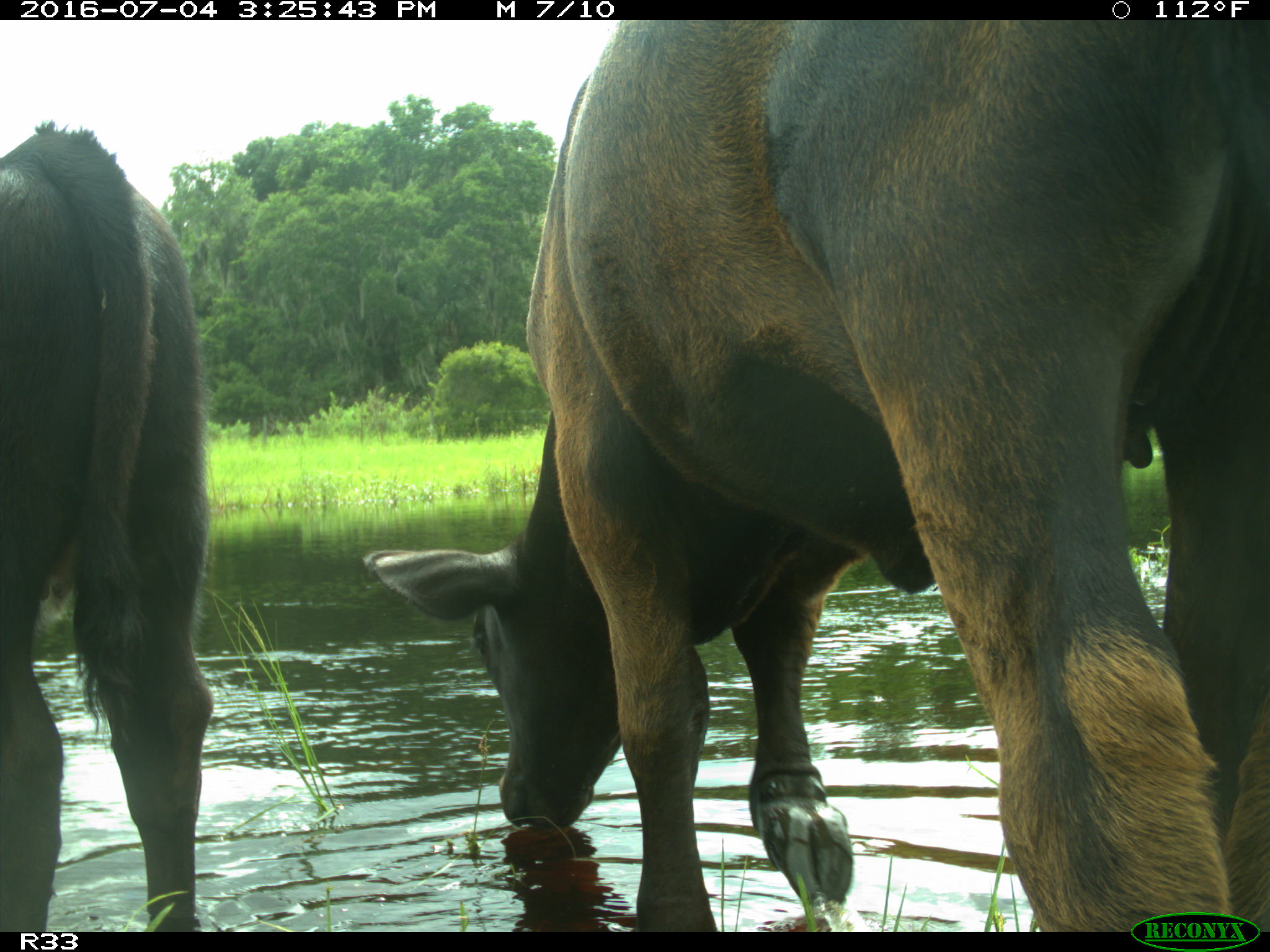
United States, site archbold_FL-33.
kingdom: Animalia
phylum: Chordata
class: Mammalia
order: Artiodactyla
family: Bovidae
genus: Bos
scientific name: Bos taurus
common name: domestic cow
Bos taurus (domestic cow).